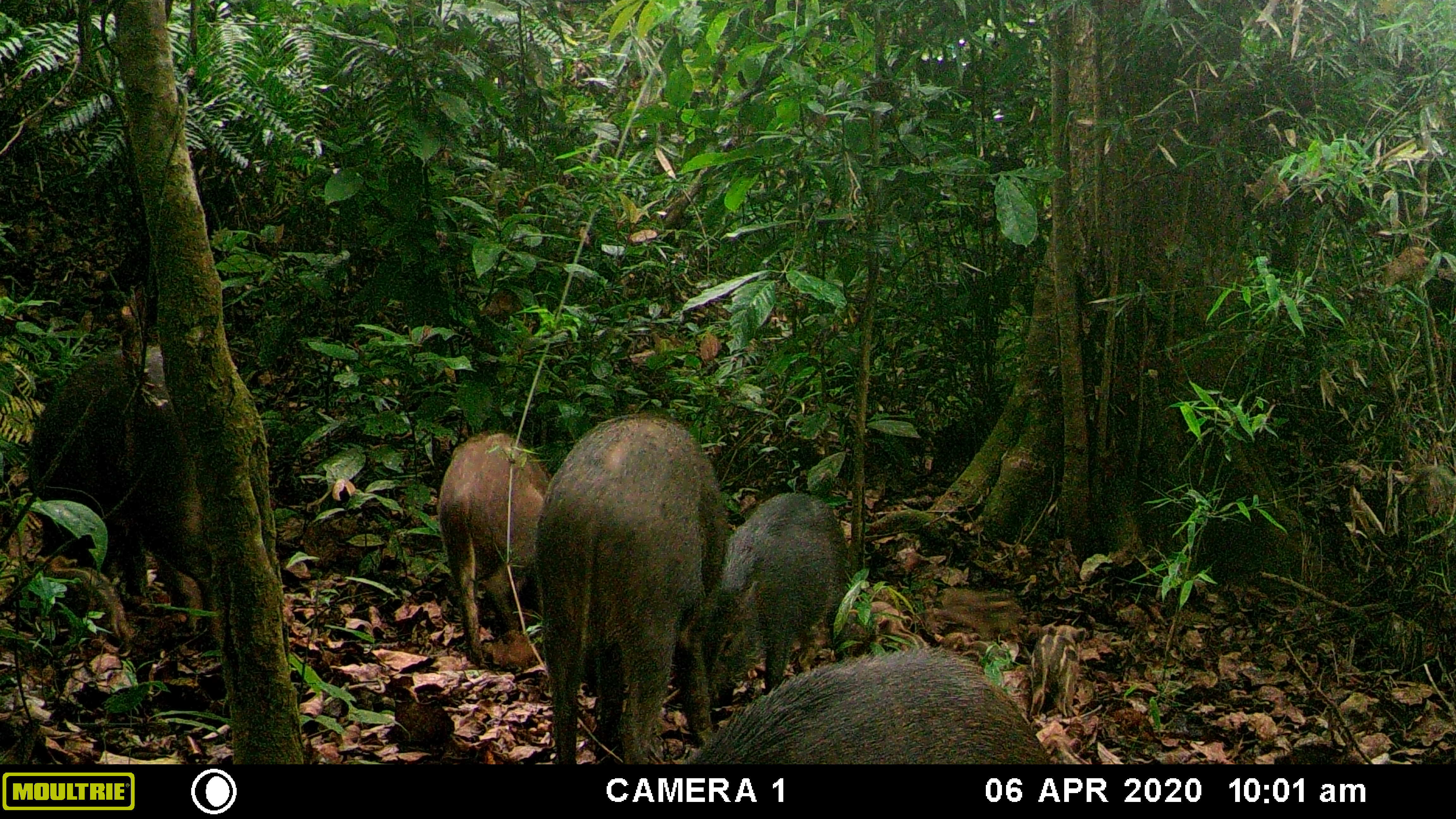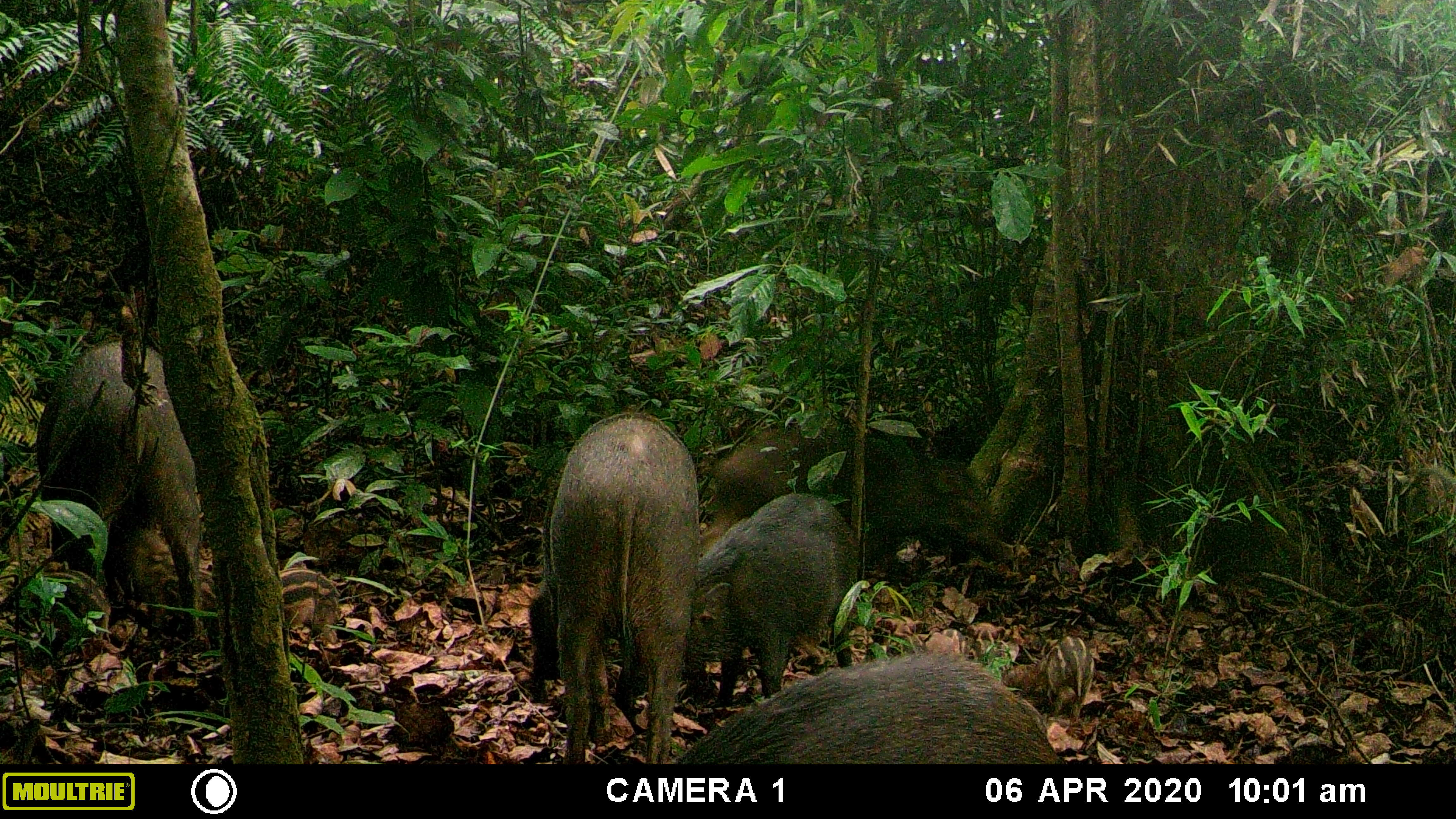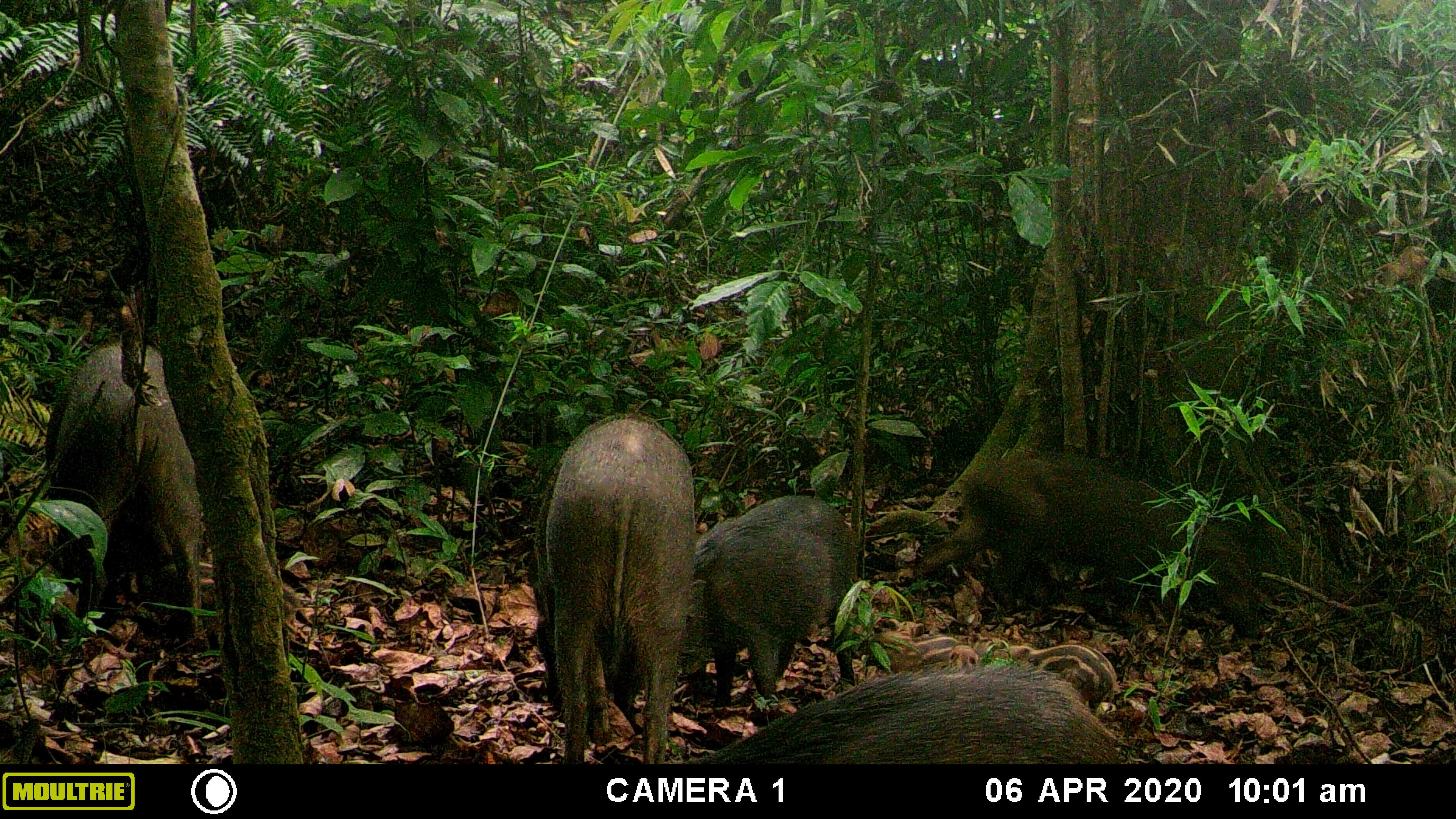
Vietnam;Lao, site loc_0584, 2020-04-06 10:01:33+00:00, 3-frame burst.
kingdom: Animalia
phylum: Chordata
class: Mammalia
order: Artiodactyla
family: Suidae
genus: Sus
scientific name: Sus scrofa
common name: eurasian wild pig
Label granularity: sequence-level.